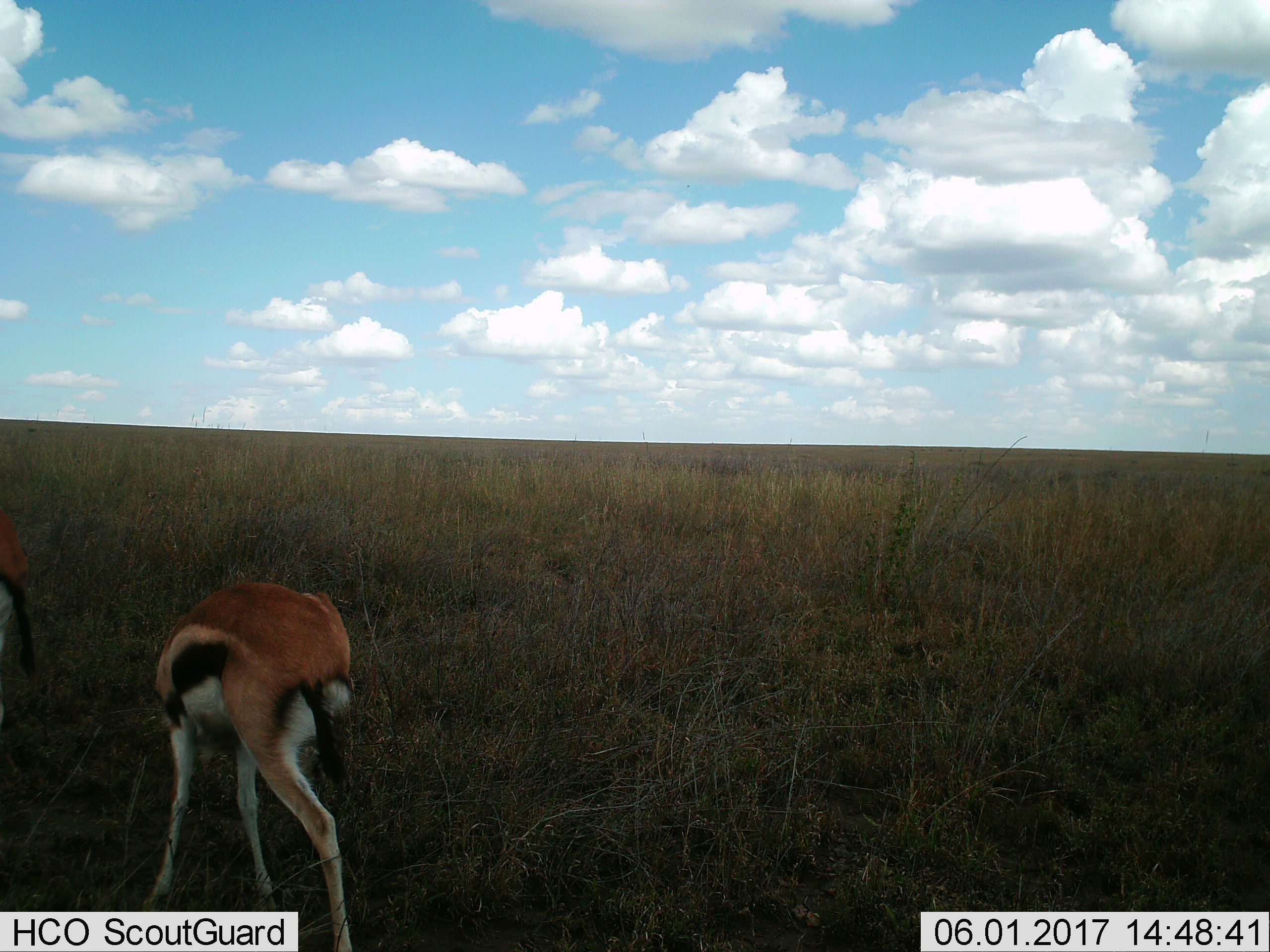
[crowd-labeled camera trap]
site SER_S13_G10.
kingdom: Animalia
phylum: Chordata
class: Mammalia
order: Artiodactyla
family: Bovidae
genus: Eudorcas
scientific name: Eudorcas thomsonii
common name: thomson's gazelle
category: gazellethomsons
Gazellethomsons (thomson's gazelle) (Eudorcas thomsonii), count 1. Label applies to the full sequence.